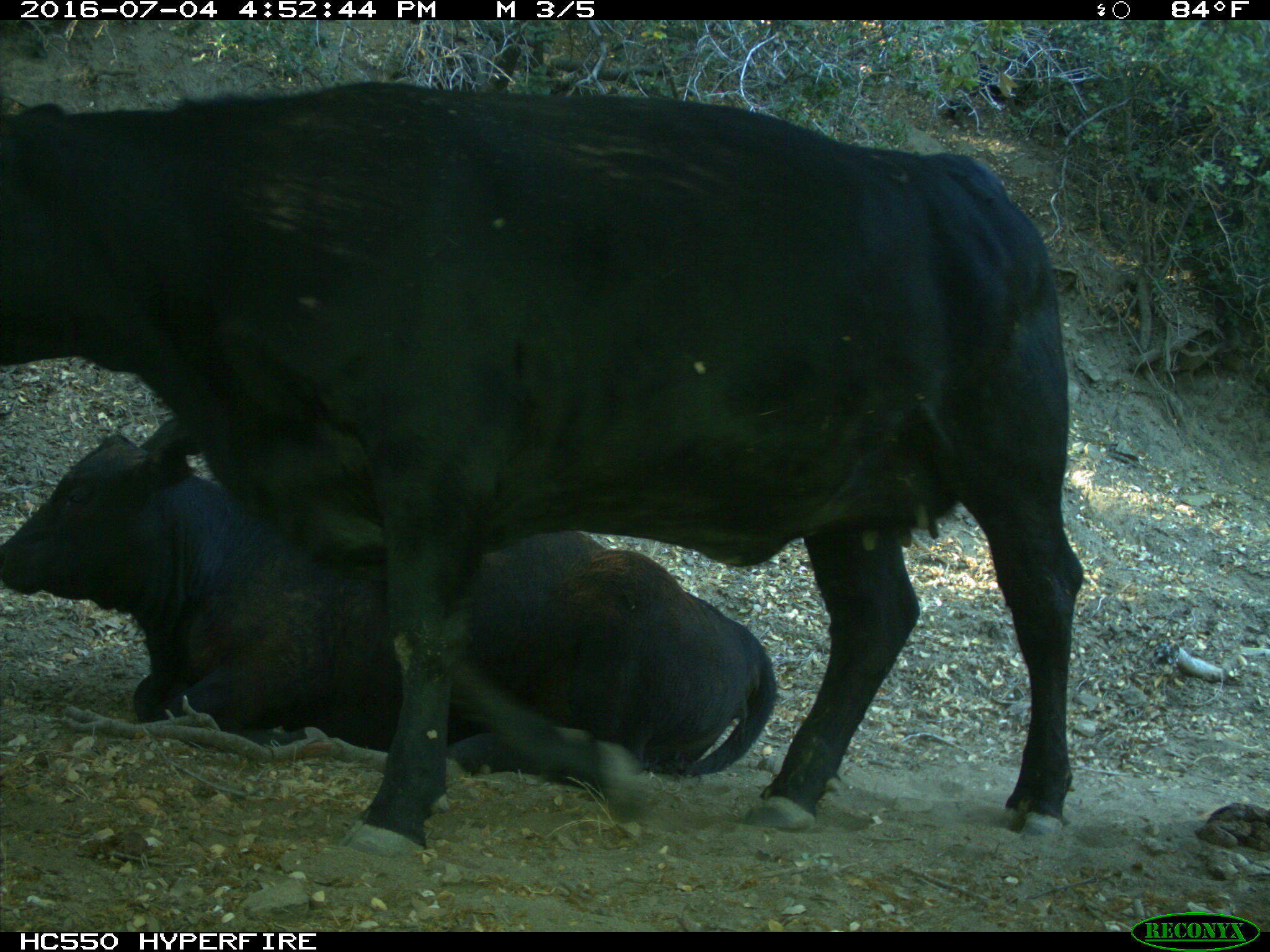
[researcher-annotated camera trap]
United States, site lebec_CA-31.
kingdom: Animalia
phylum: Chordata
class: Mammalia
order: Artiodactyla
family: Bovidae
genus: Bos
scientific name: Bos taurus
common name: domestic cow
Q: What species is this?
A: Bos taurus (domestic cow).